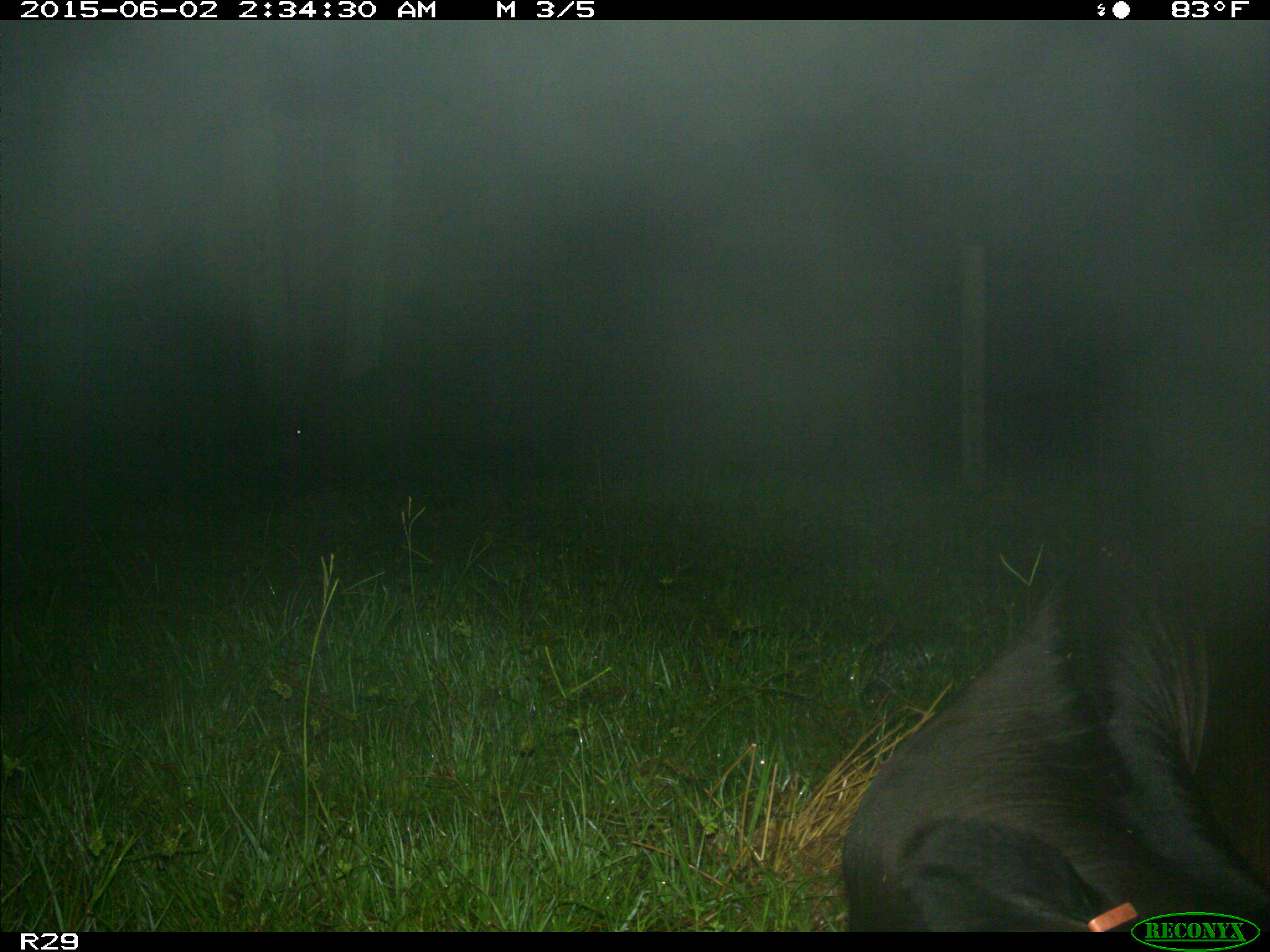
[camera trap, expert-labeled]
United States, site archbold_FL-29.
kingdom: Animalia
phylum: Chordata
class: Mammalia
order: Artiodactyla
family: Bovidae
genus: Bos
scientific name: Bos taurus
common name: domestic cow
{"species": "Bos taurus (domestic cow)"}